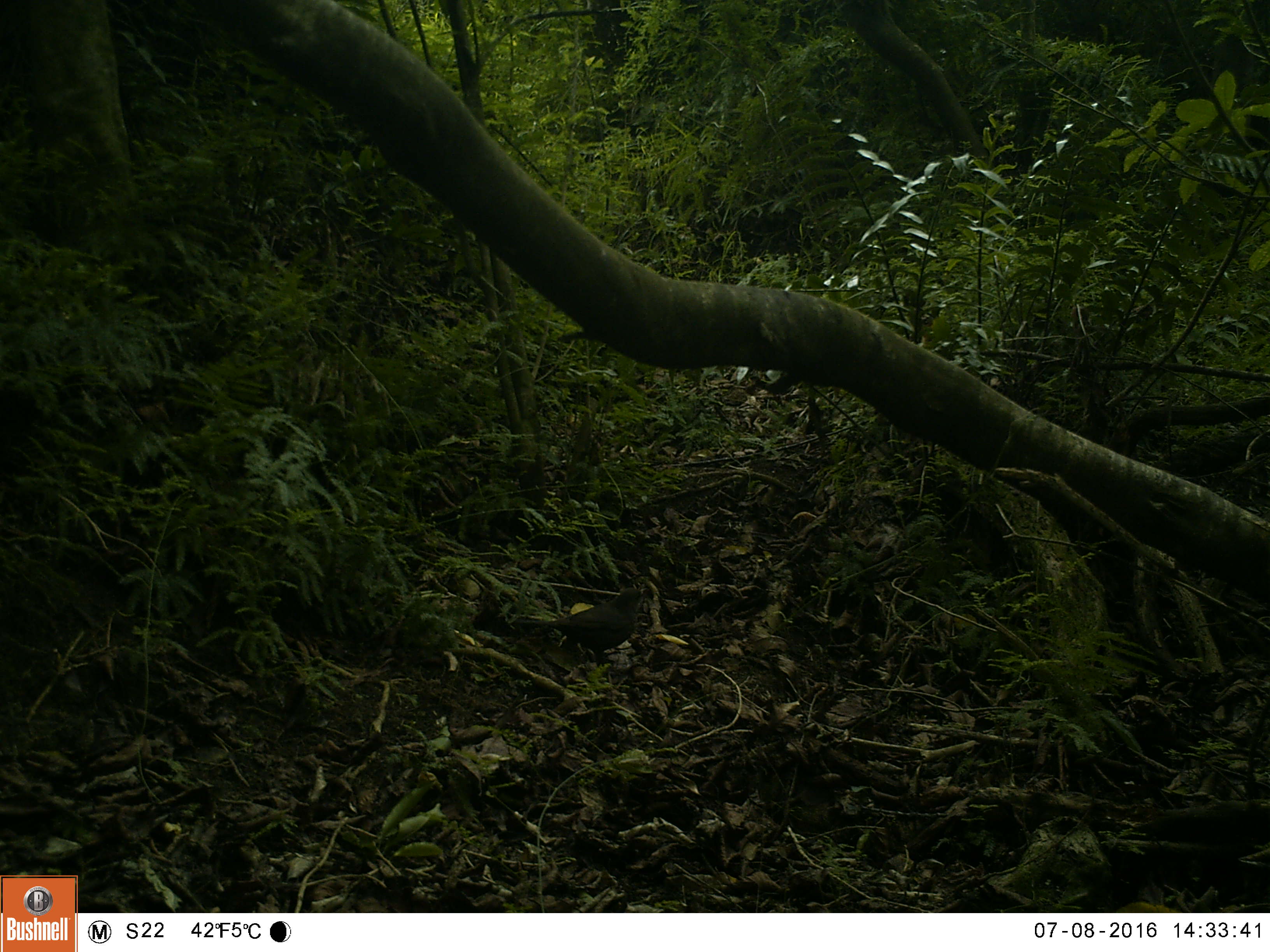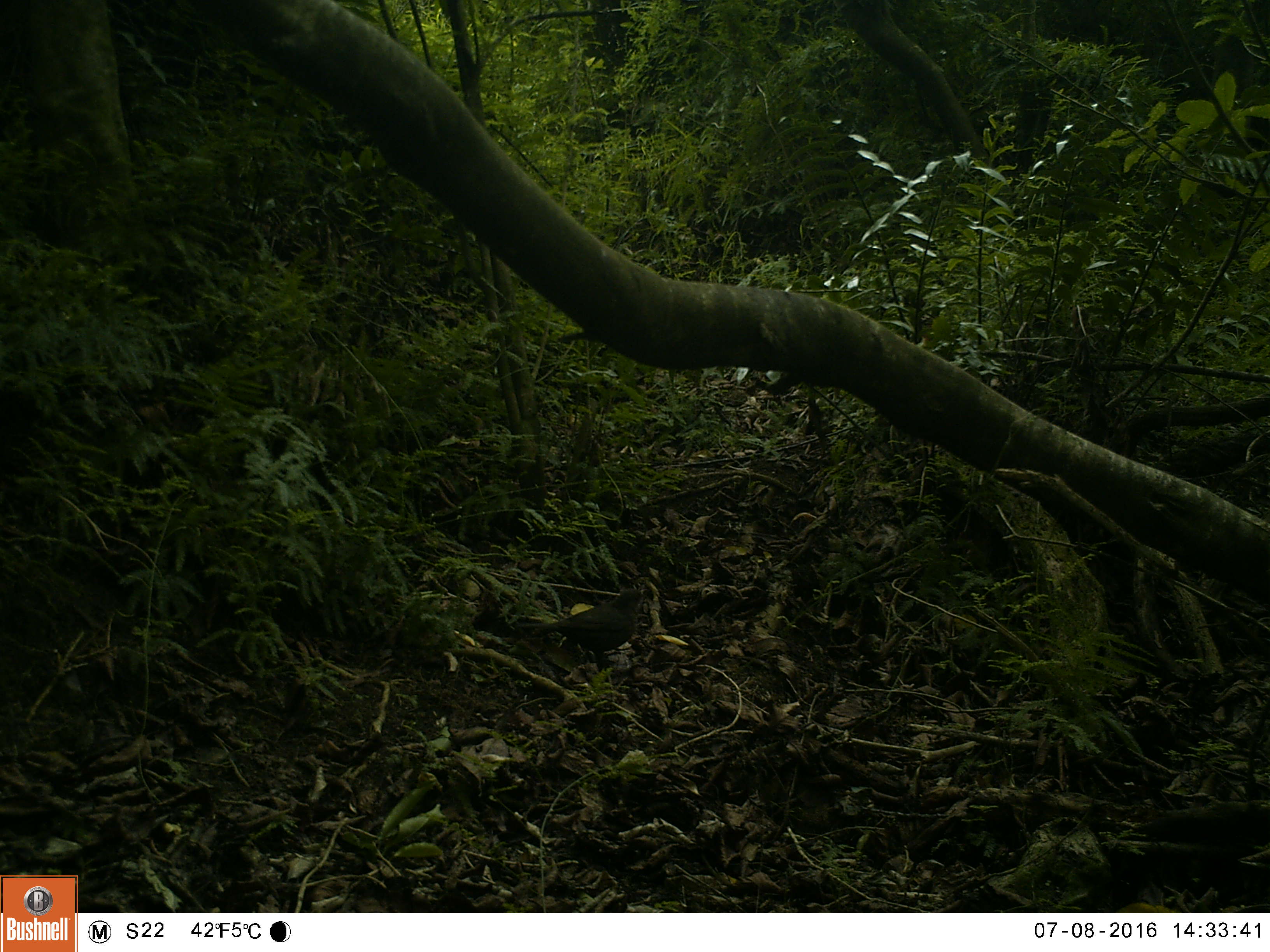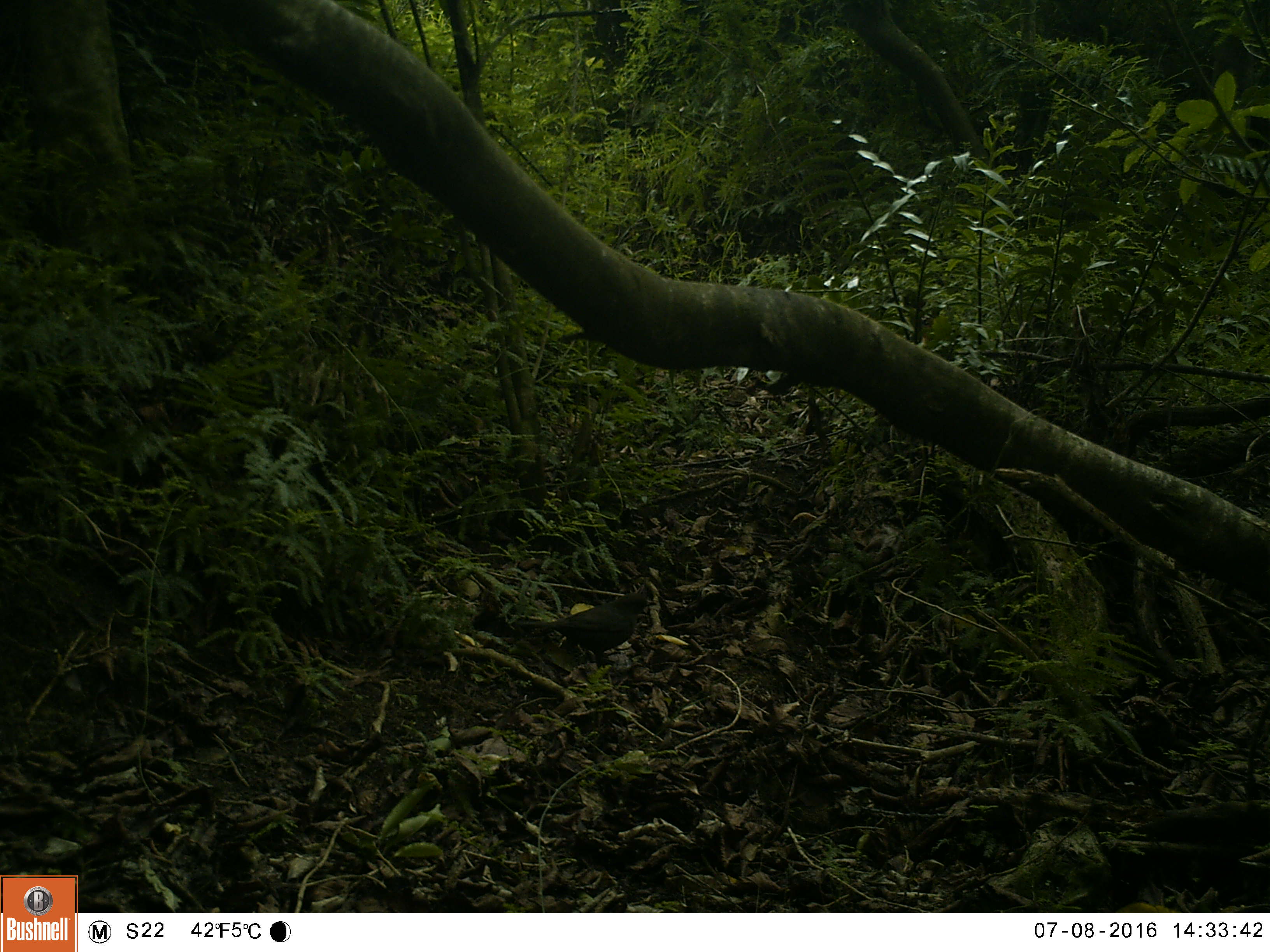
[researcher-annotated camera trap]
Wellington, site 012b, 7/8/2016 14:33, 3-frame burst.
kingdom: Animalia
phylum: Chordata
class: Aves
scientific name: Aves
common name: bird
Bird (Aves).